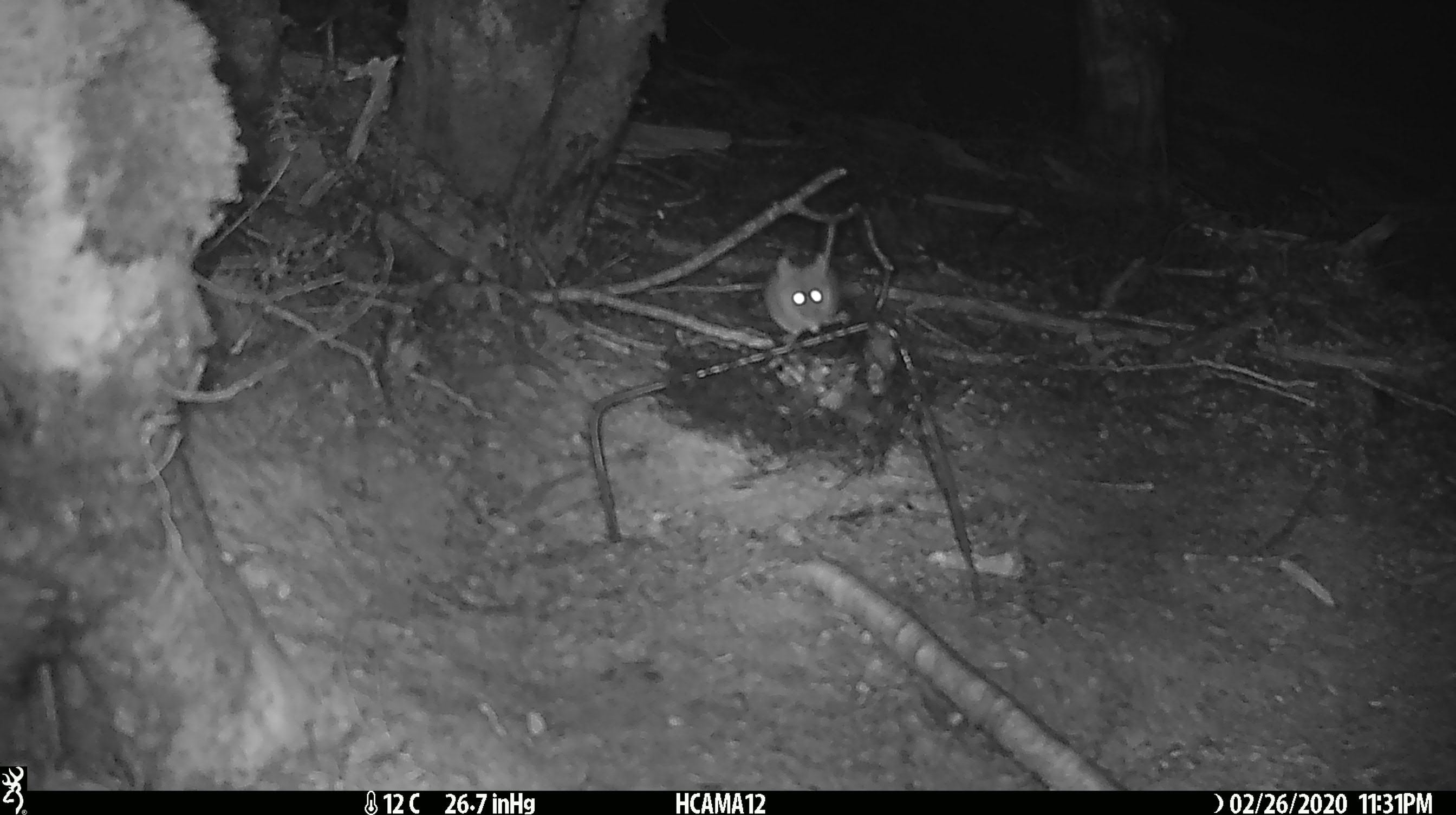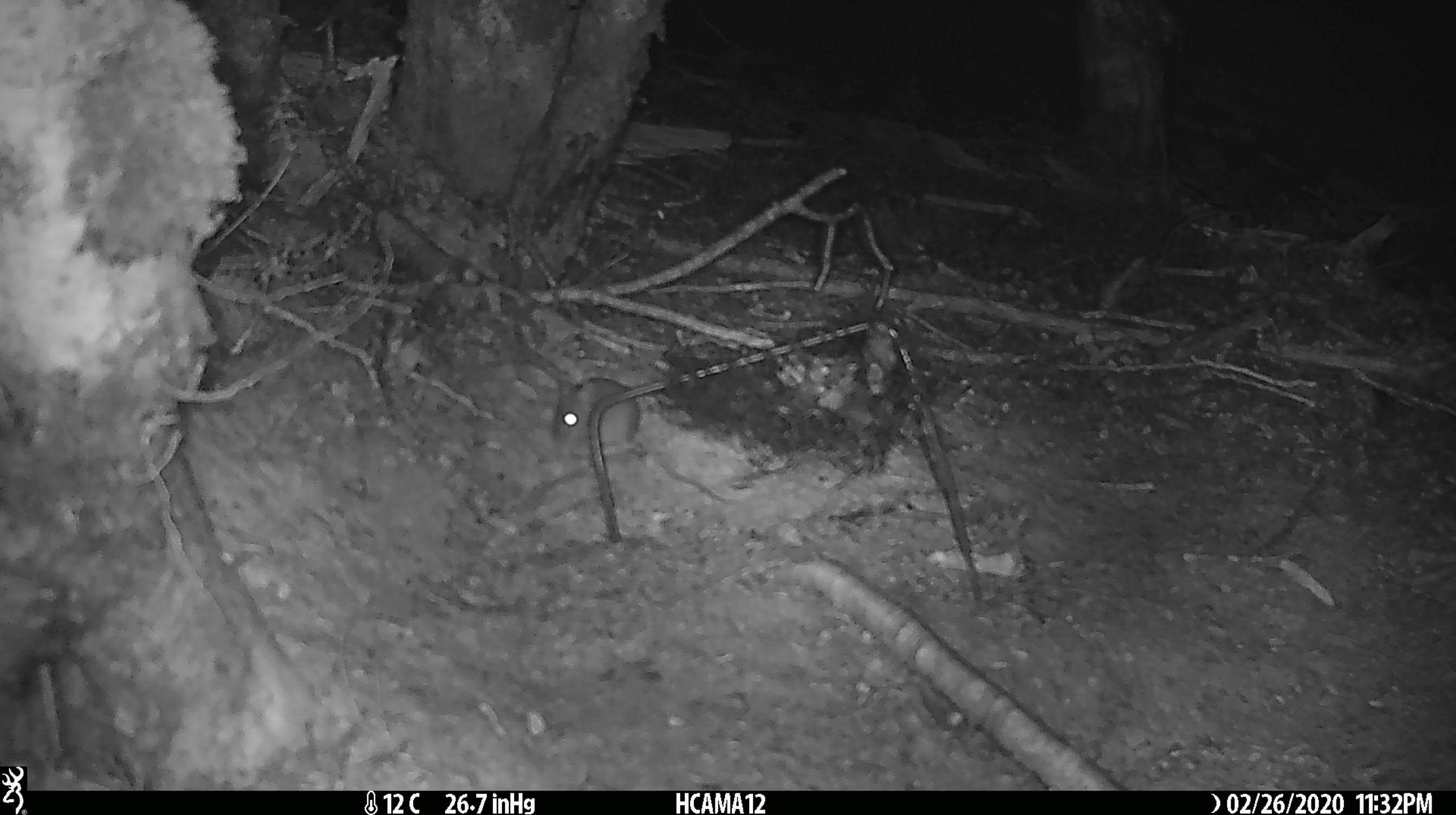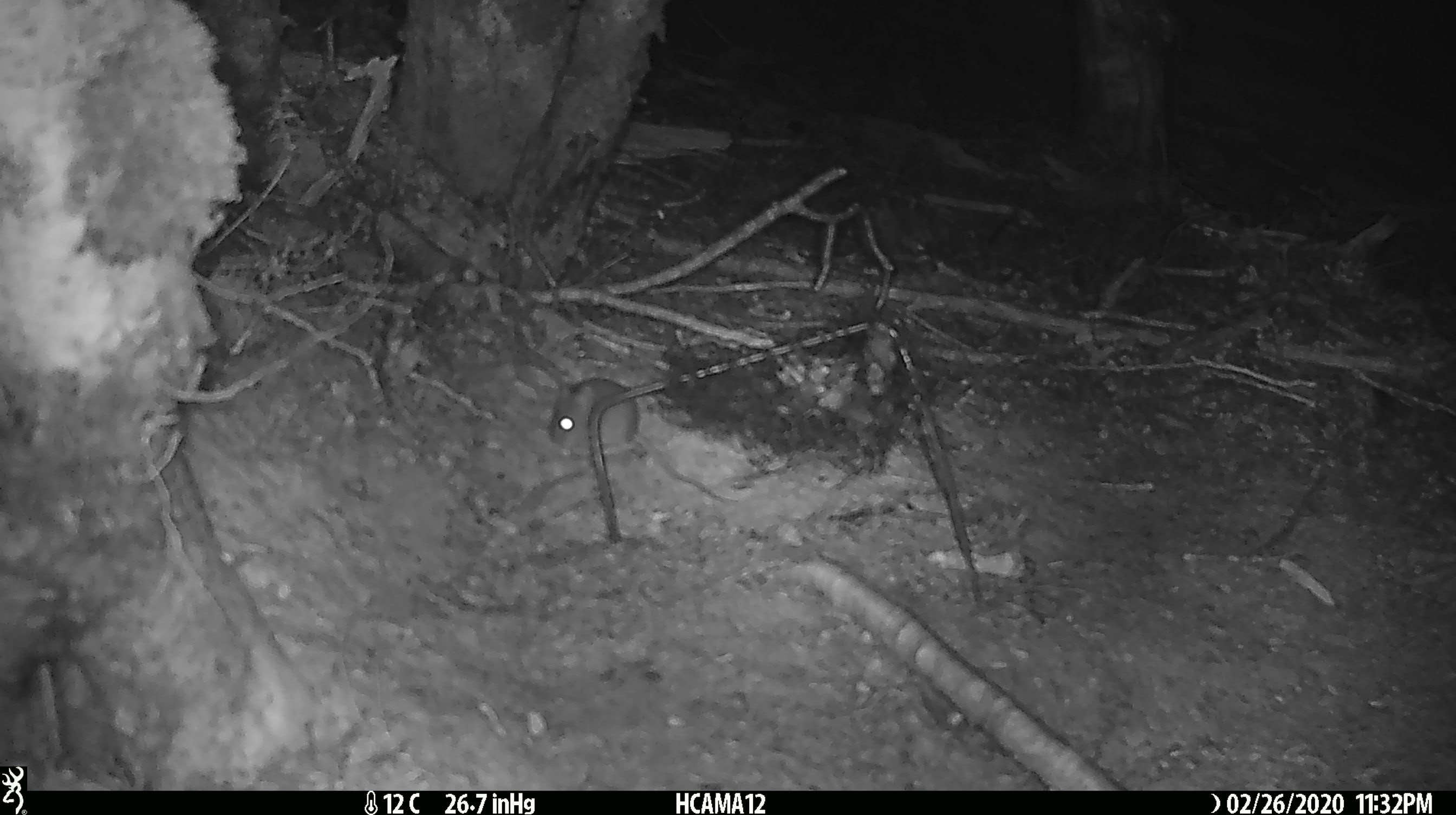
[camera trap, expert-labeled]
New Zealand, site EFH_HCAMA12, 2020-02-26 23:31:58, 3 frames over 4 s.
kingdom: Animalia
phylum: Chordata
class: Mammalia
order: Rodentia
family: Muridae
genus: Mus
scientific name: Mus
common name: mouse